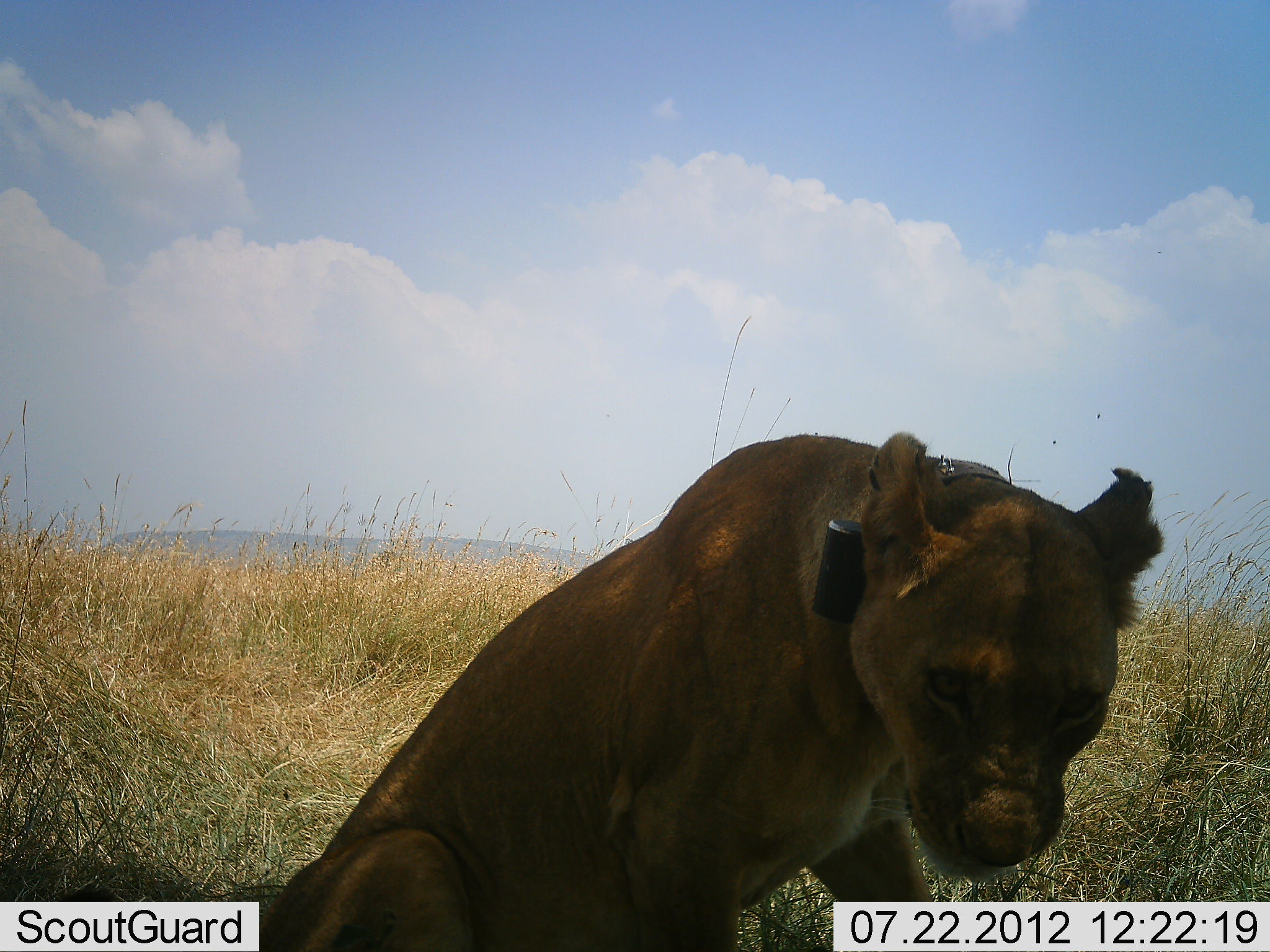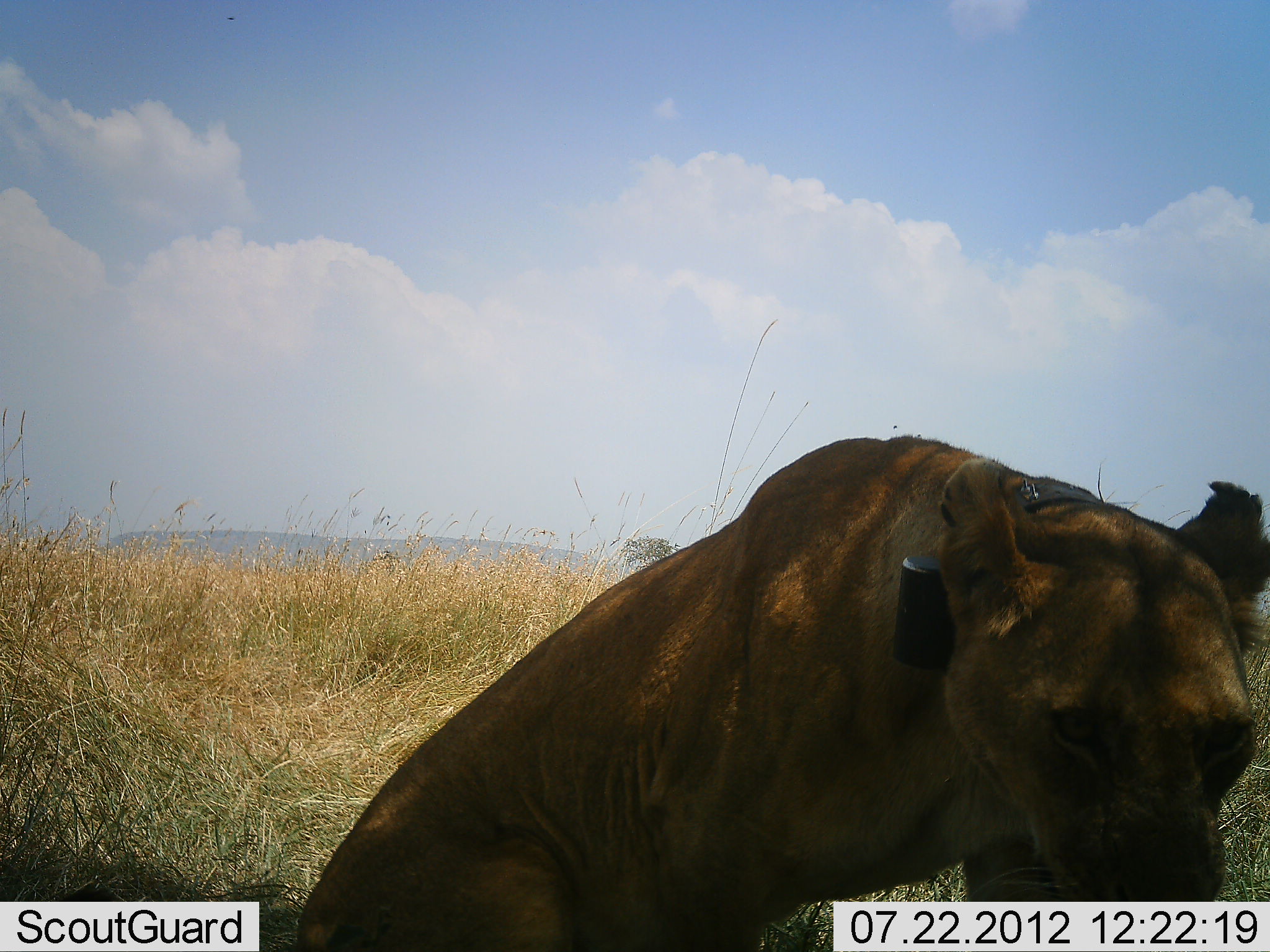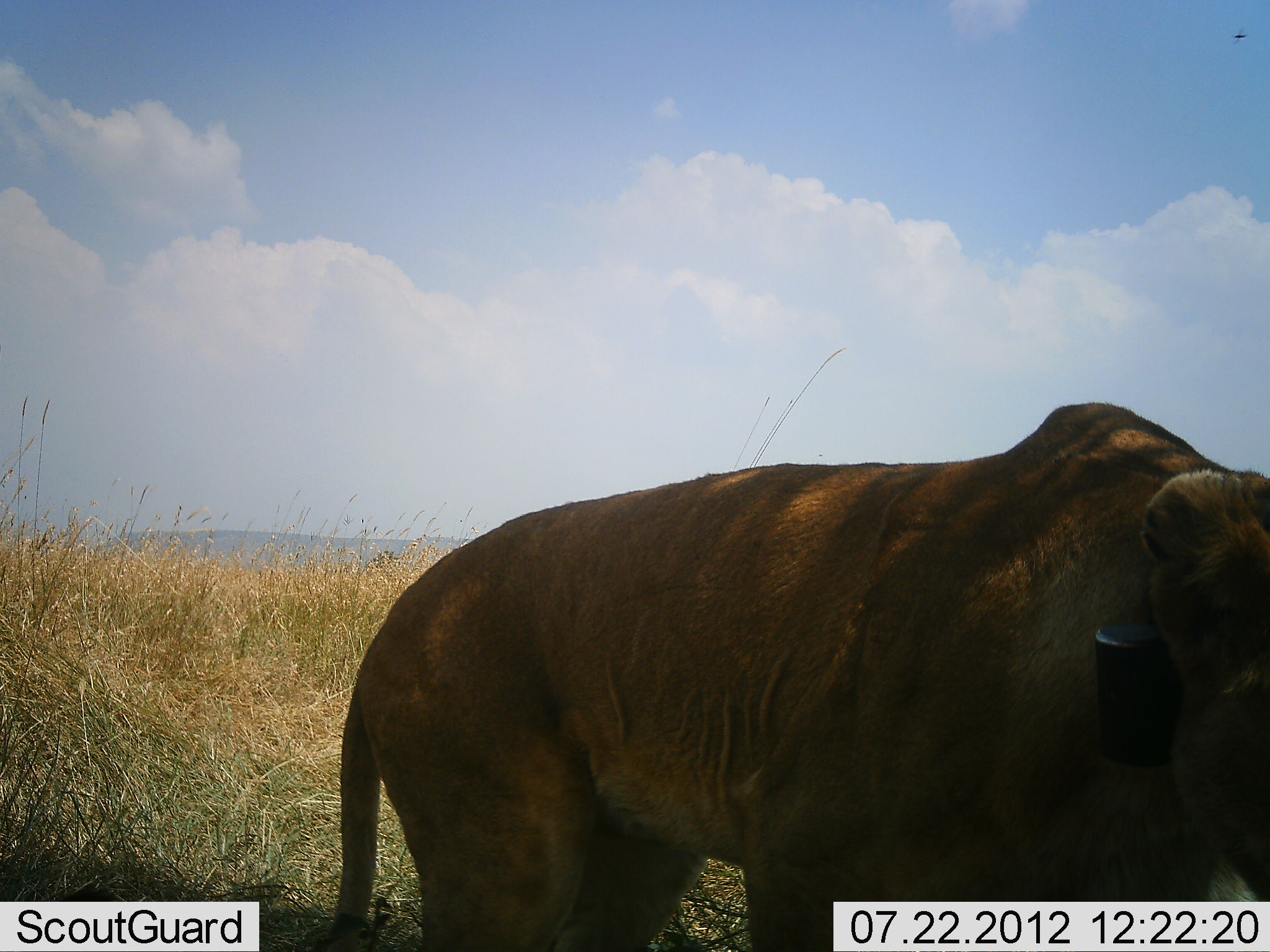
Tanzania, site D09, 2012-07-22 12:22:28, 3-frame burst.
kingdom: Animalia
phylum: Chordata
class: Mammalia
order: Carnivora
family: Felidae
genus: Panthera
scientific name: Panthera leo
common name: lion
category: lionfemale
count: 1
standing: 0%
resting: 60%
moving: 40%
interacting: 0%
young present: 0%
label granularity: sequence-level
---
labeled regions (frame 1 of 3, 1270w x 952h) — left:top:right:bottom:
animal: 42:430:1167:952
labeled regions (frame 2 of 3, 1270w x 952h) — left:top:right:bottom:
animal: 45:430:1270:951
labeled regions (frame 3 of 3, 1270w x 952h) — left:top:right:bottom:
animal: 314:402:1270:951